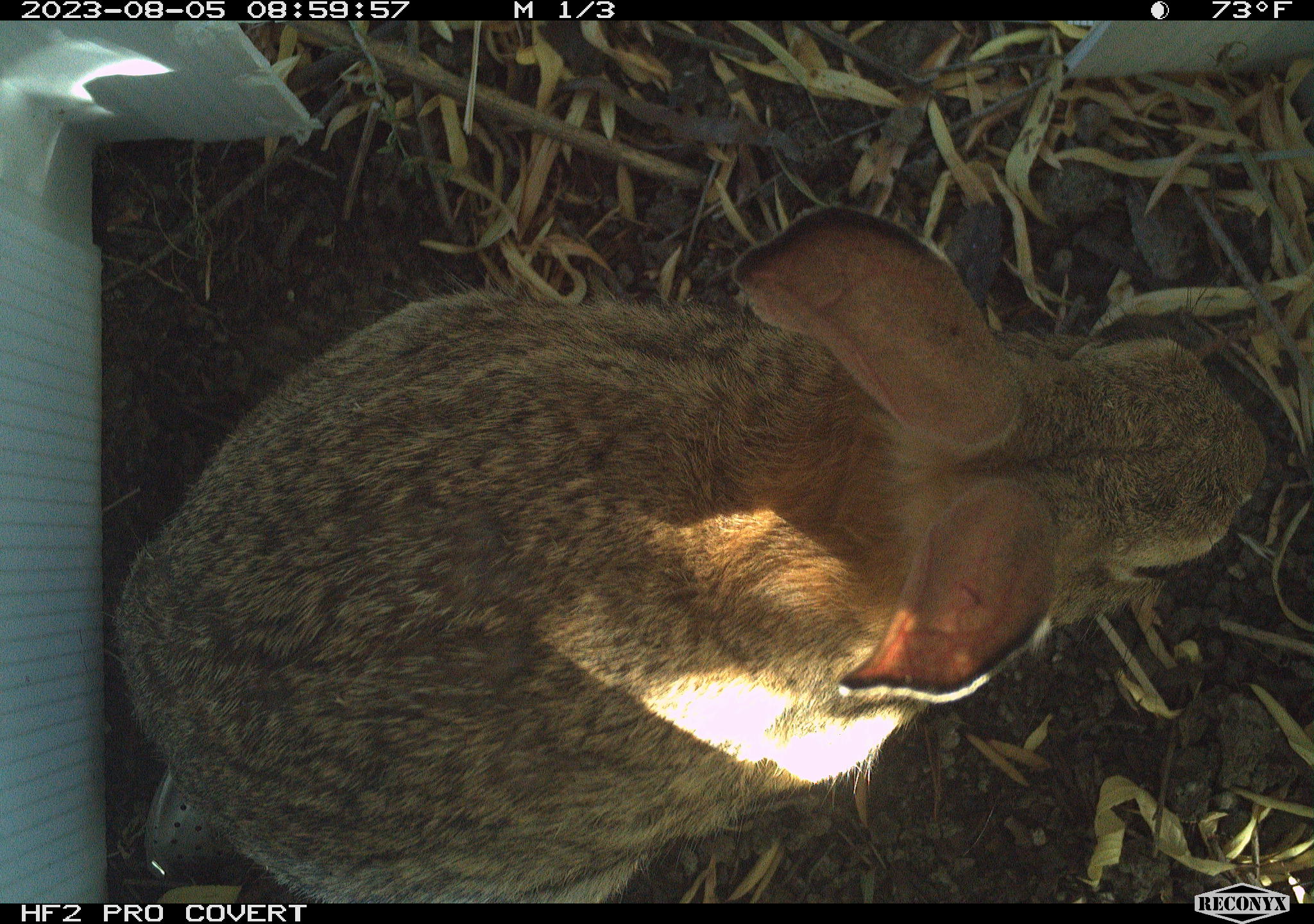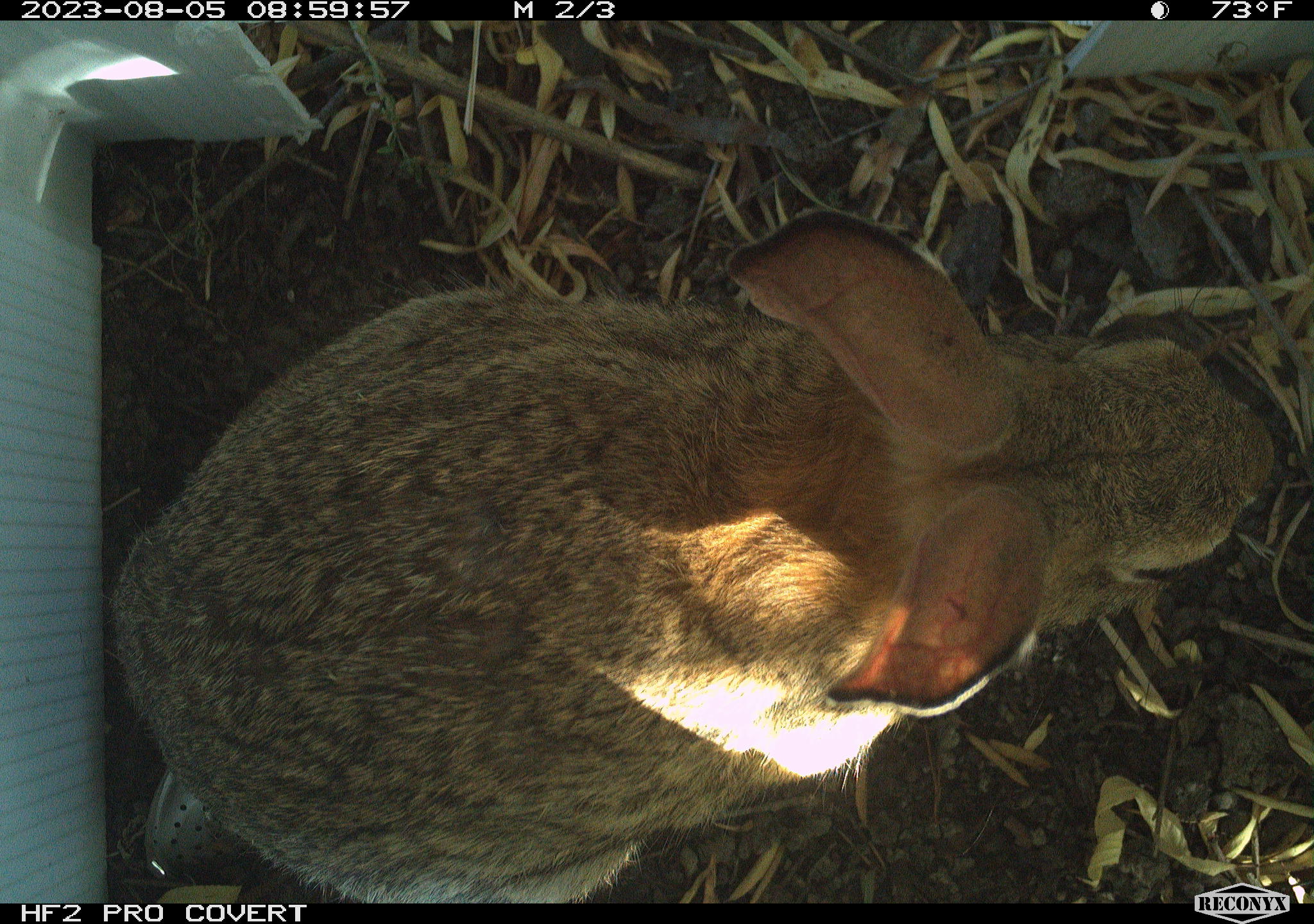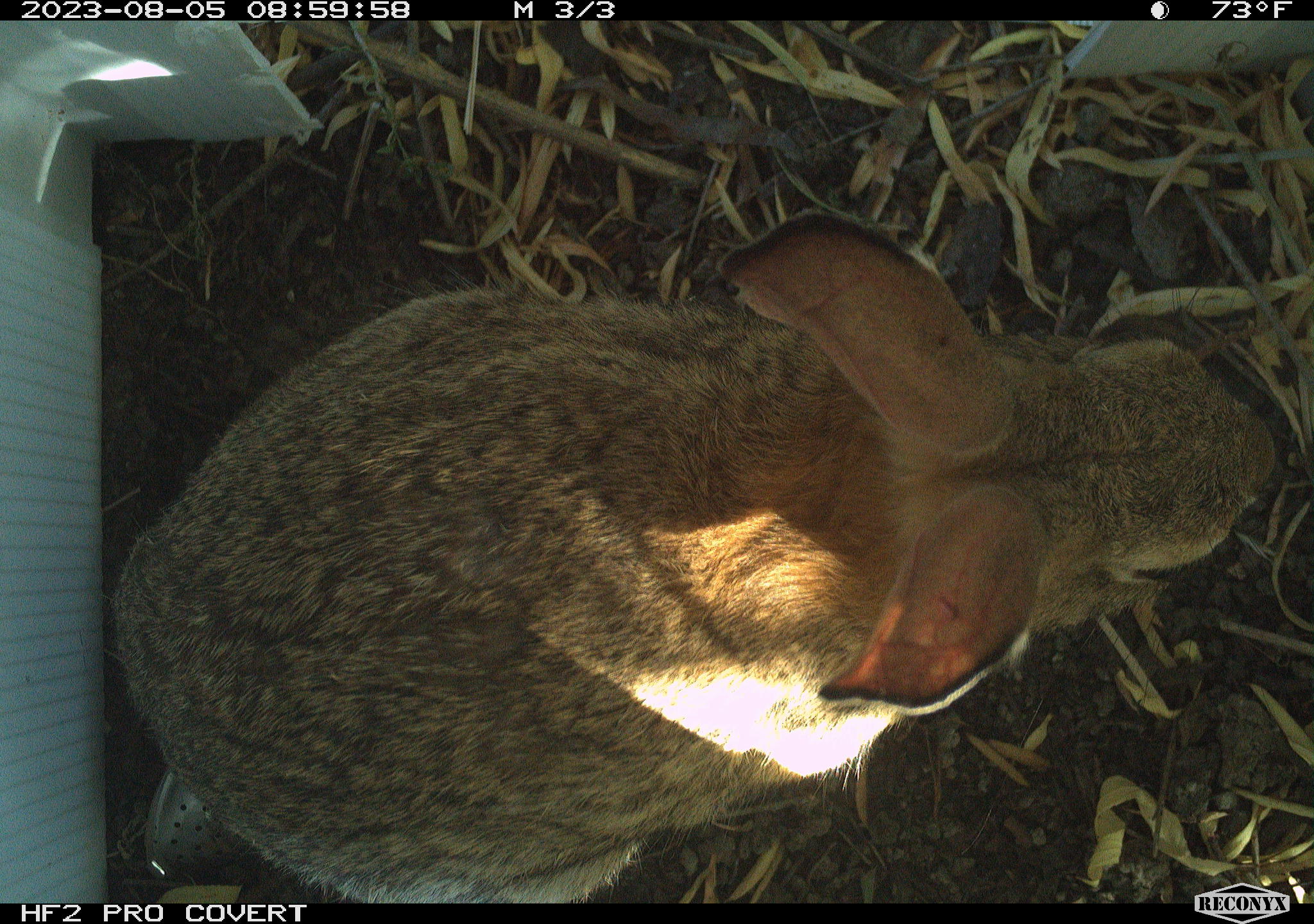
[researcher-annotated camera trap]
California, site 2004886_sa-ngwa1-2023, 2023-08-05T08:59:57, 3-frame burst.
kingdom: Animalia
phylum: Chordata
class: Mammalia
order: Lagomorpha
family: Leporidae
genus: Sylvilagus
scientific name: Sylvilagus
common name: cottontail rabbits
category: sylvilagus species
Sylvilagus species (cottontail rabbits) (Sylvilagus).